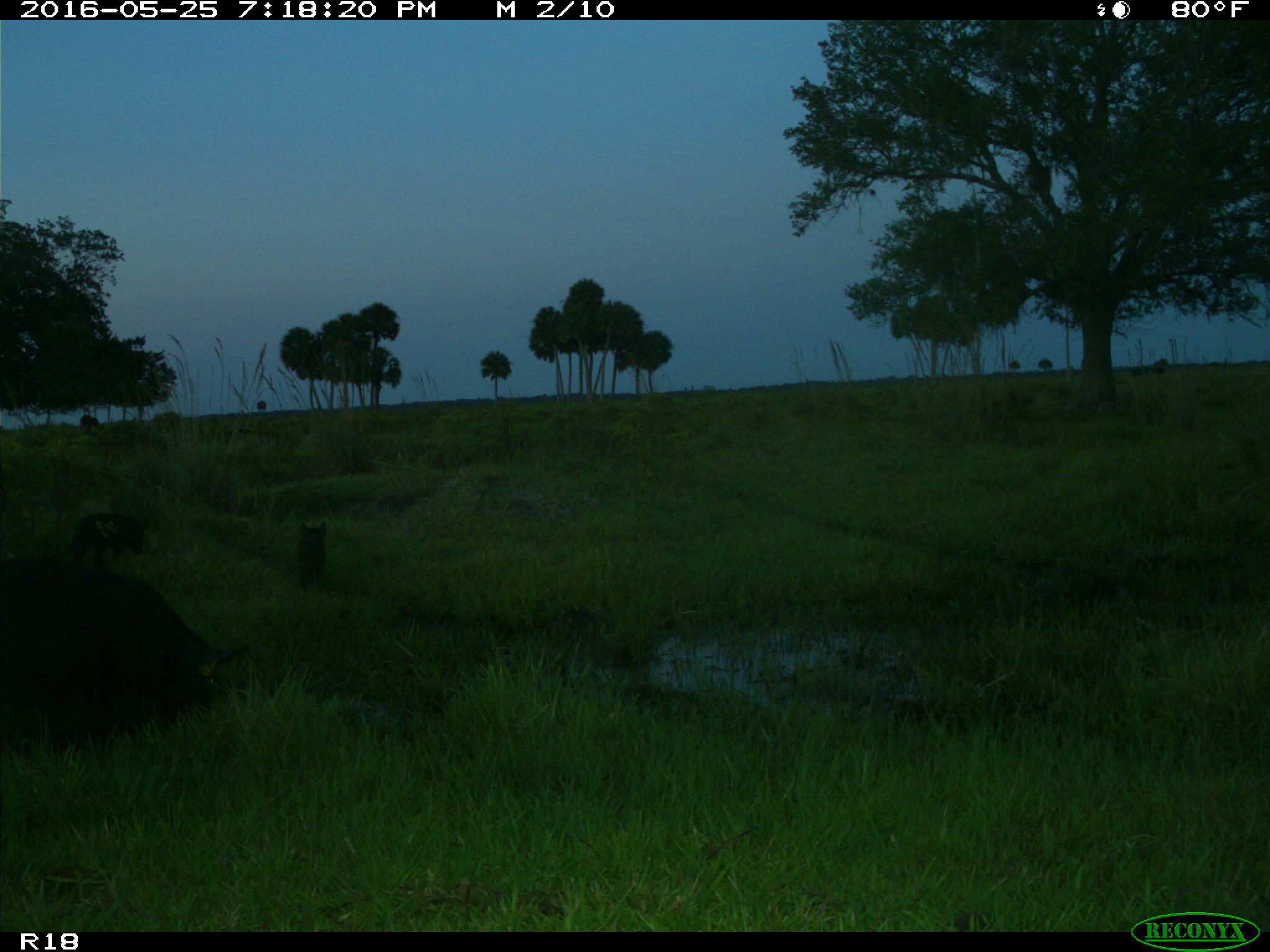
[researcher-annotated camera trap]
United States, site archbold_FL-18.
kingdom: Animalia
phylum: Chordata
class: Mammalia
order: Artiodactyla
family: Suidae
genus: Sus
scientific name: Sus scrofa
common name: wild boar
Sus scrofa (wild boar).